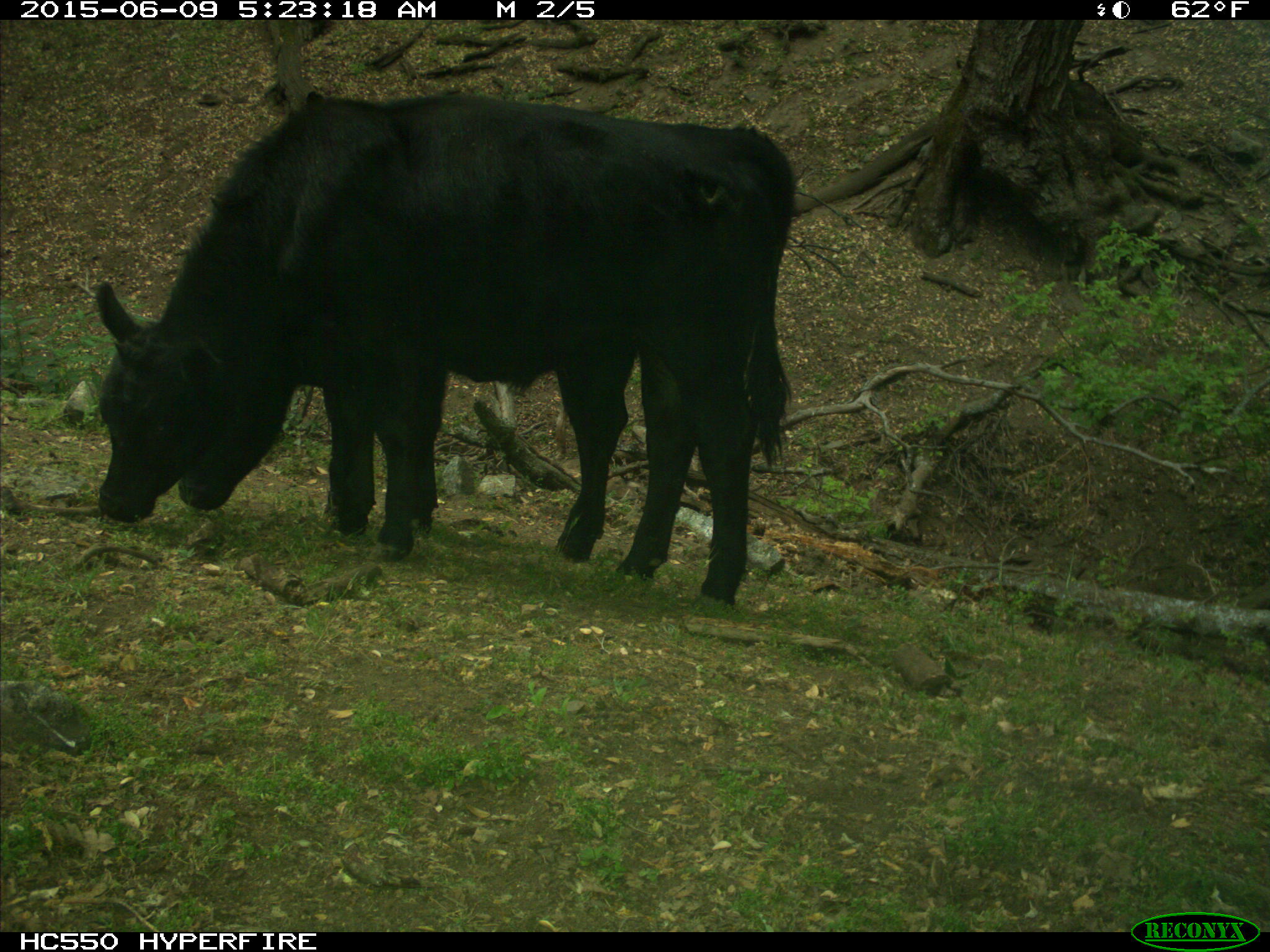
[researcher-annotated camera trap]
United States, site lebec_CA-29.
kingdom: Animalia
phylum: Chordata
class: Mammalia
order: Artiodactyla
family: Bovidae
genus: Bos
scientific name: Bos taurus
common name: domestic cow